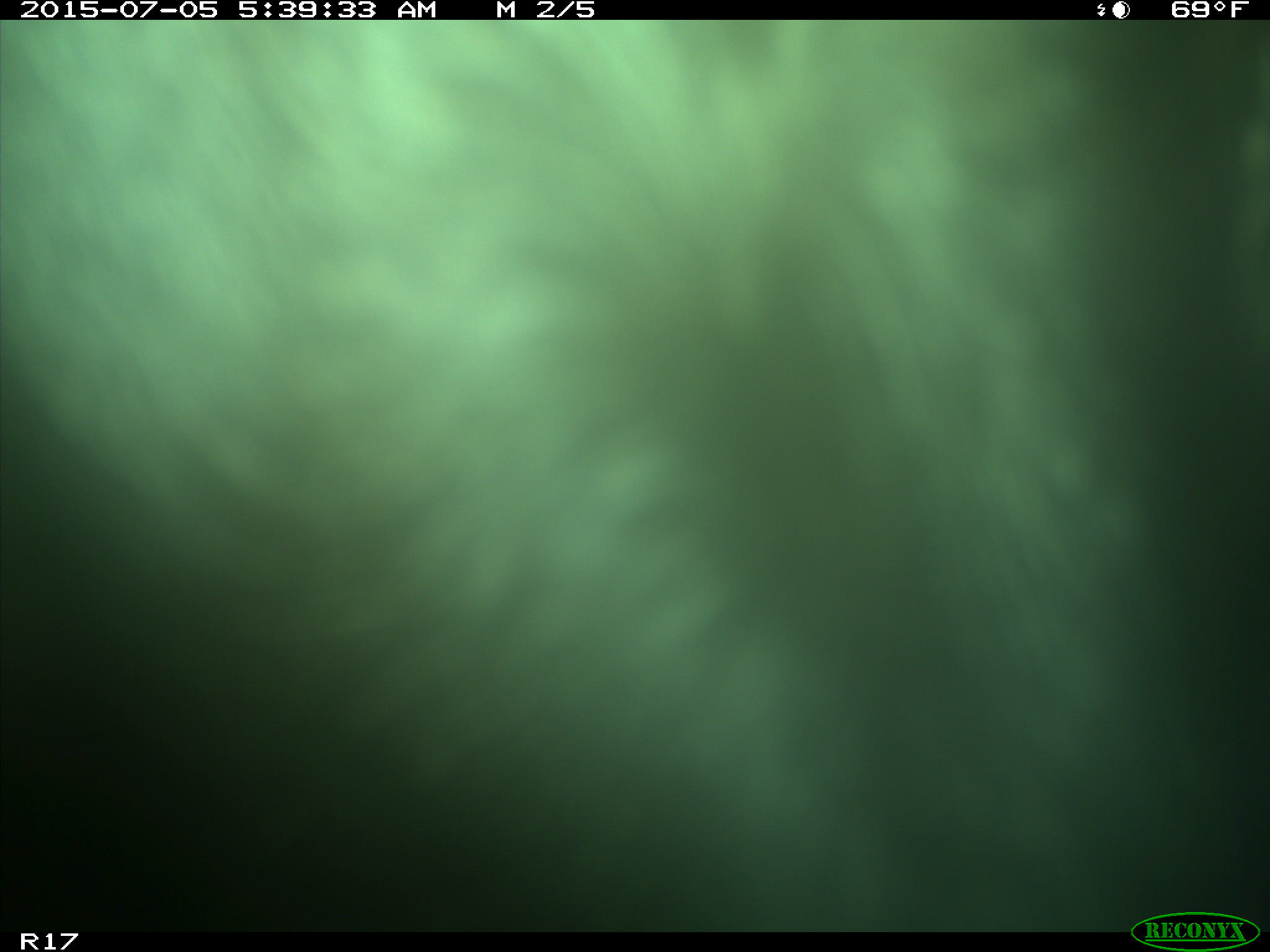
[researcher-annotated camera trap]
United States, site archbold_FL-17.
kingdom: Animalia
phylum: Chordata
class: Mammalia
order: Artiodactyla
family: Bovidae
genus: Bos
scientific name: Bos taurus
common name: domestic cow